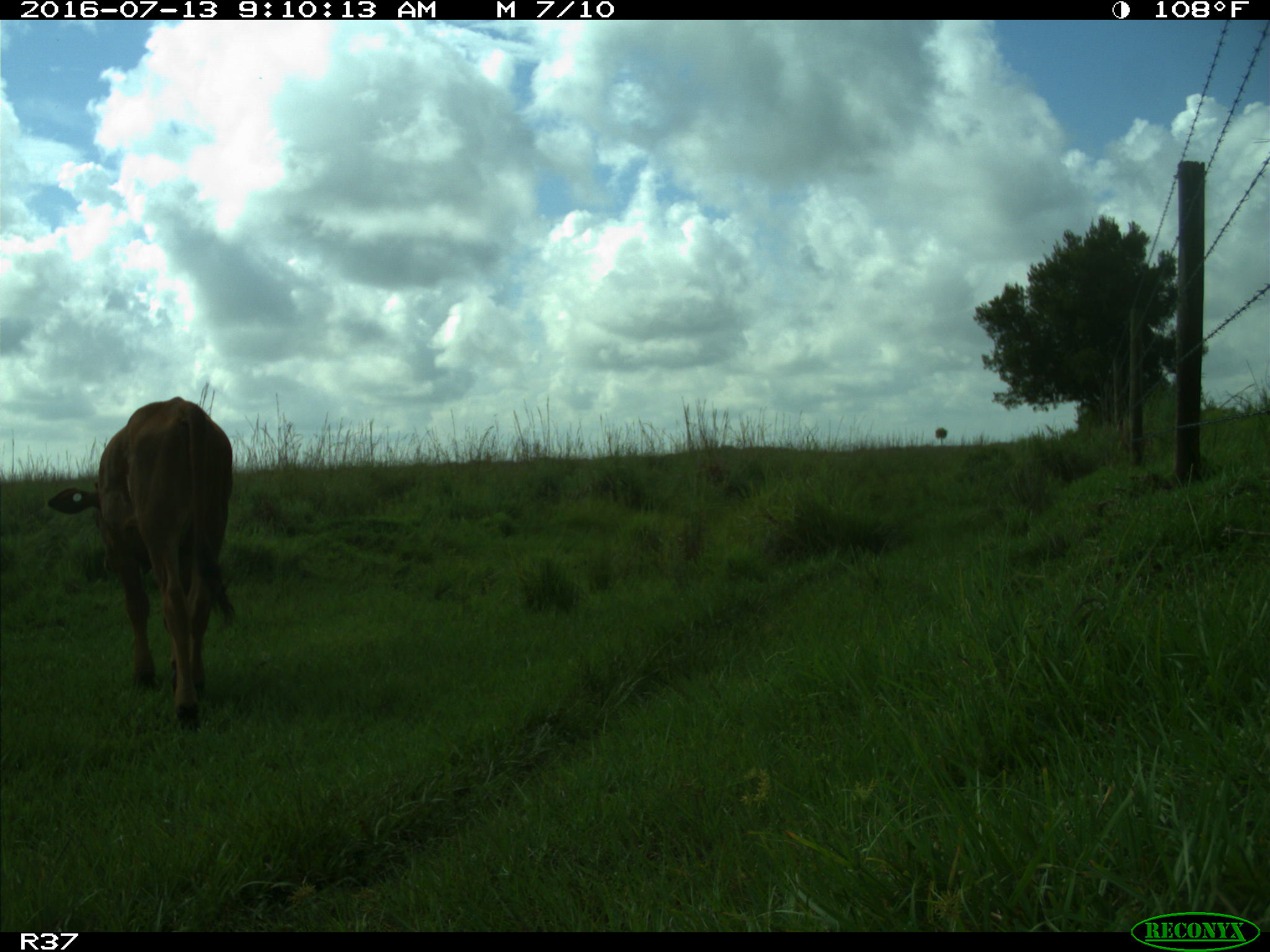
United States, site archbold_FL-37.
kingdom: Animalia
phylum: Chordata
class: Mammalia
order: Artiodactyla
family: Bovidae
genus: Bos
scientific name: Bos taurus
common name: domestic cow